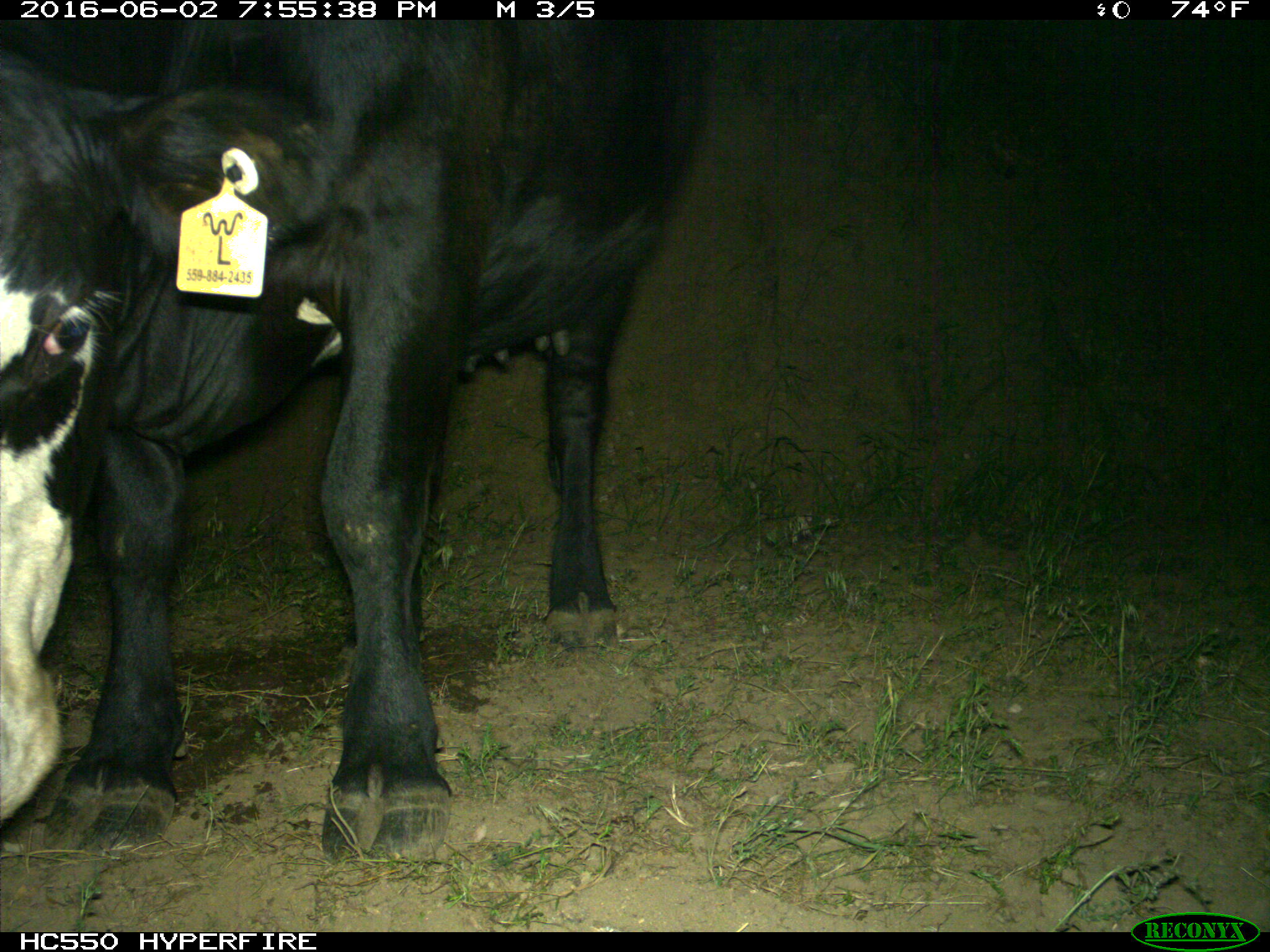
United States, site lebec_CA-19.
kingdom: Animalia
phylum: Chordata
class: Mammalia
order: Artiodactyla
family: Bovidae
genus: Bos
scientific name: Bos taurus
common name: domestic cow